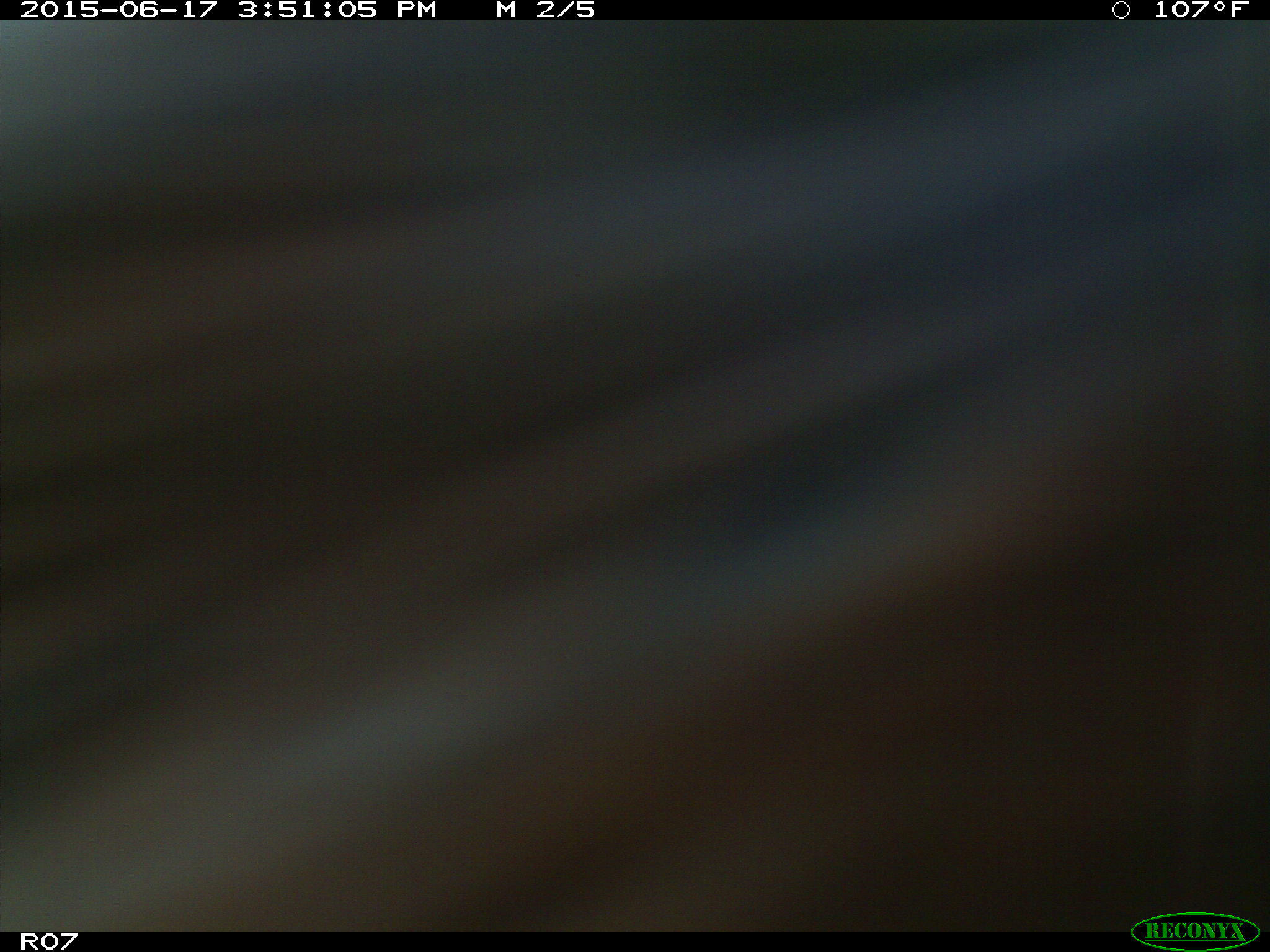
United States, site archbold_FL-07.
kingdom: Animalia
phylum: Chordata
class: Mammalia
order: Artiodactyla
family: Bovidae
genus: Bos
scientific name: Bos taurus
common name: domestic cow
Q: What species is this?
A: Bos taurus (domestic cow).